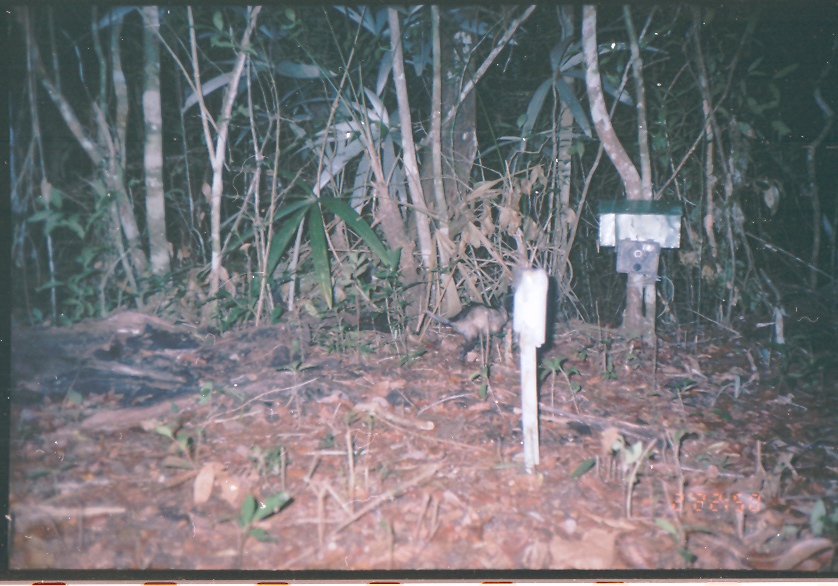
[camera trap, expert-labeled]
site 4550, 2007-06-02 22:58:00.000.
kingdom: Animalia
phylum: Chordata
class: Mammalia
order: Didelphimorphia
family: Didelphidae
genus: Didelphis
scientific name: Didelphis marsupialis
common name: southern opossum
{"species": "Didelphis marsupialis (southern opossum)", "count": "1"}